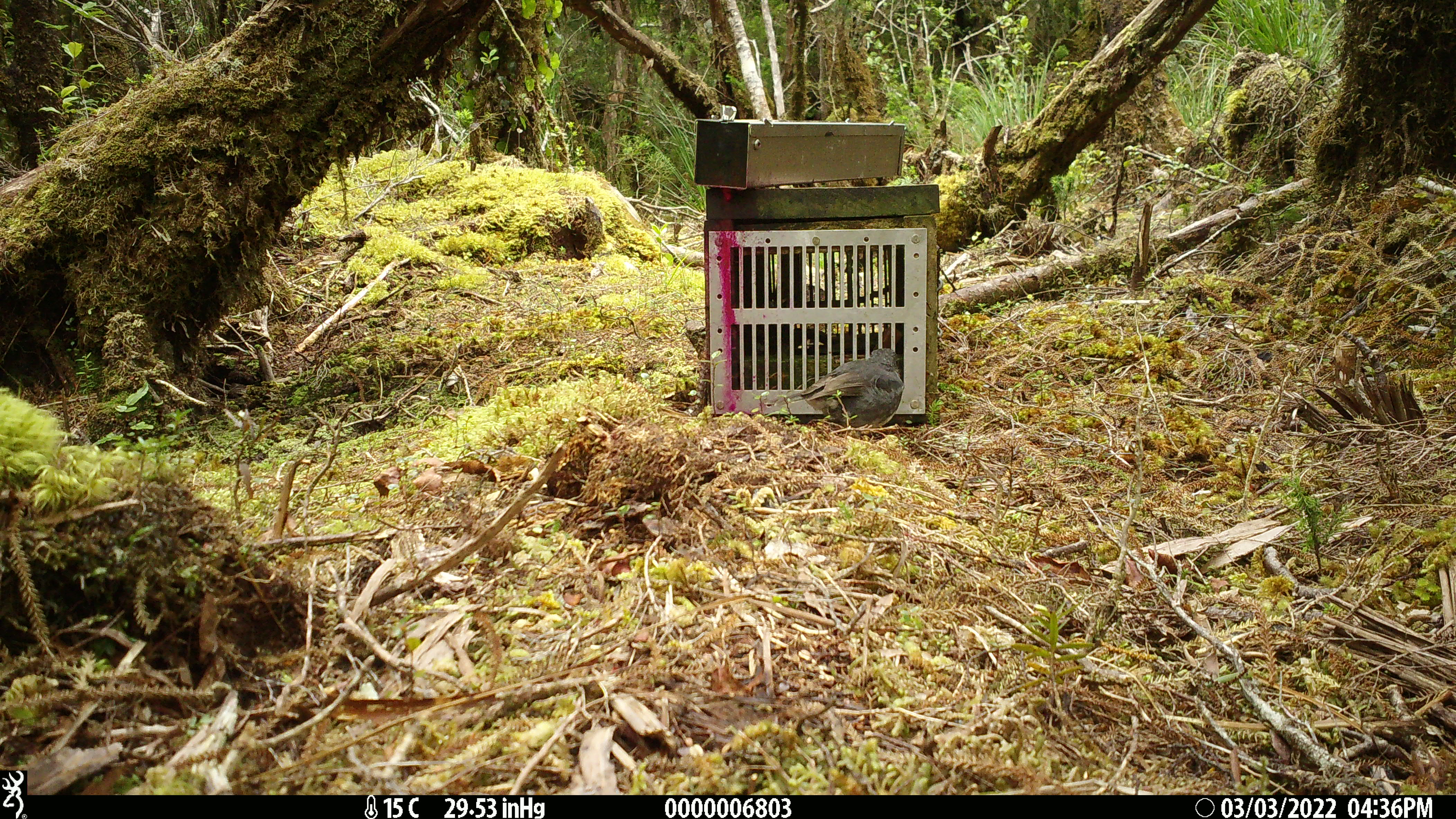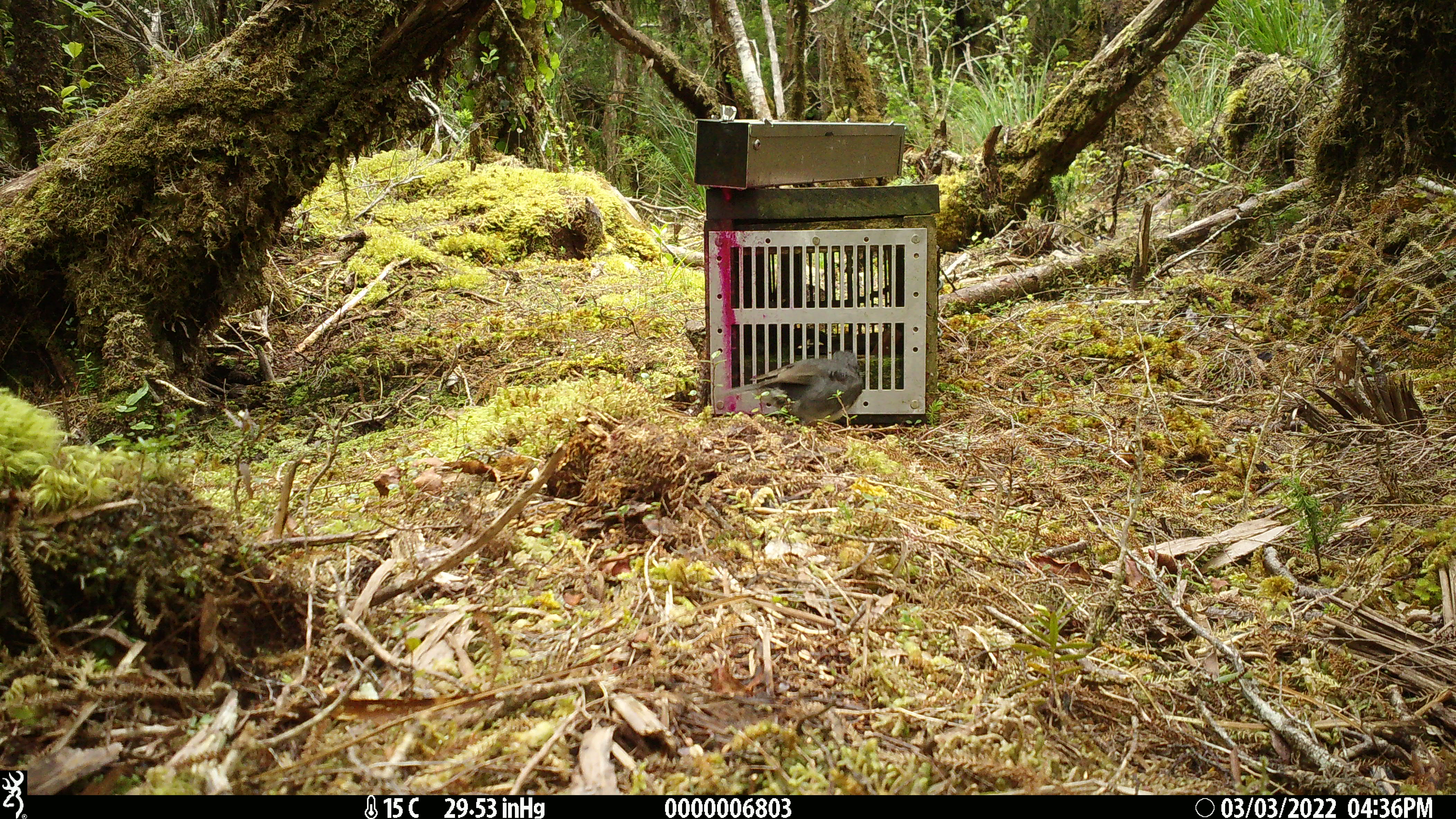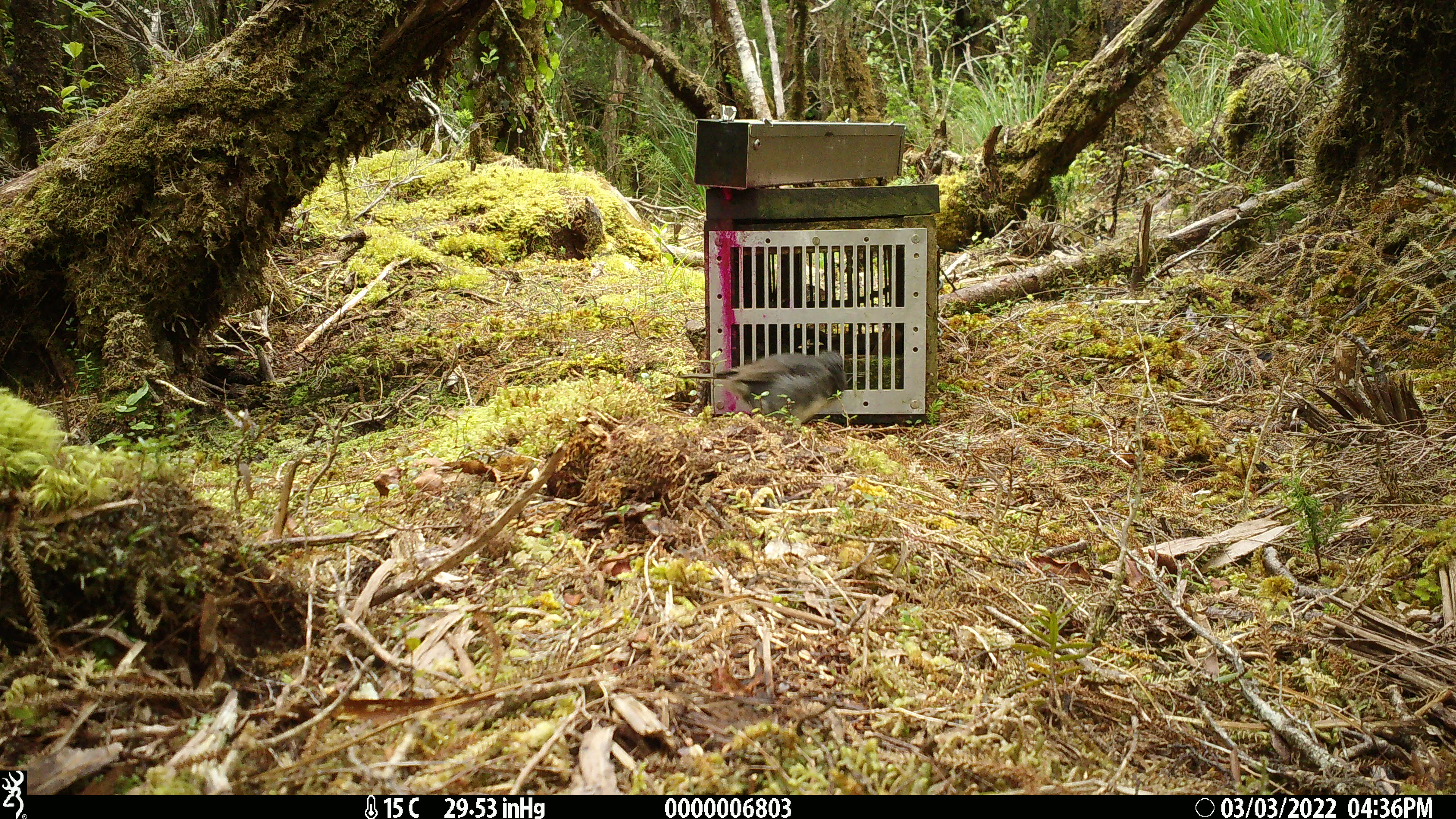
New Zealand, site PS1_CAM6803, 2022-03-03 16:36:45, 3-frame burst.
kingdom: Animalia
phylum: Chordata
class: Aves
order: Passeriformes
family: Petroicidae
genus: Petroica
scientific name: Petroica australis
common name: new zealand robin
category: robin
Robin (new zealand robin) (Petroica australis).